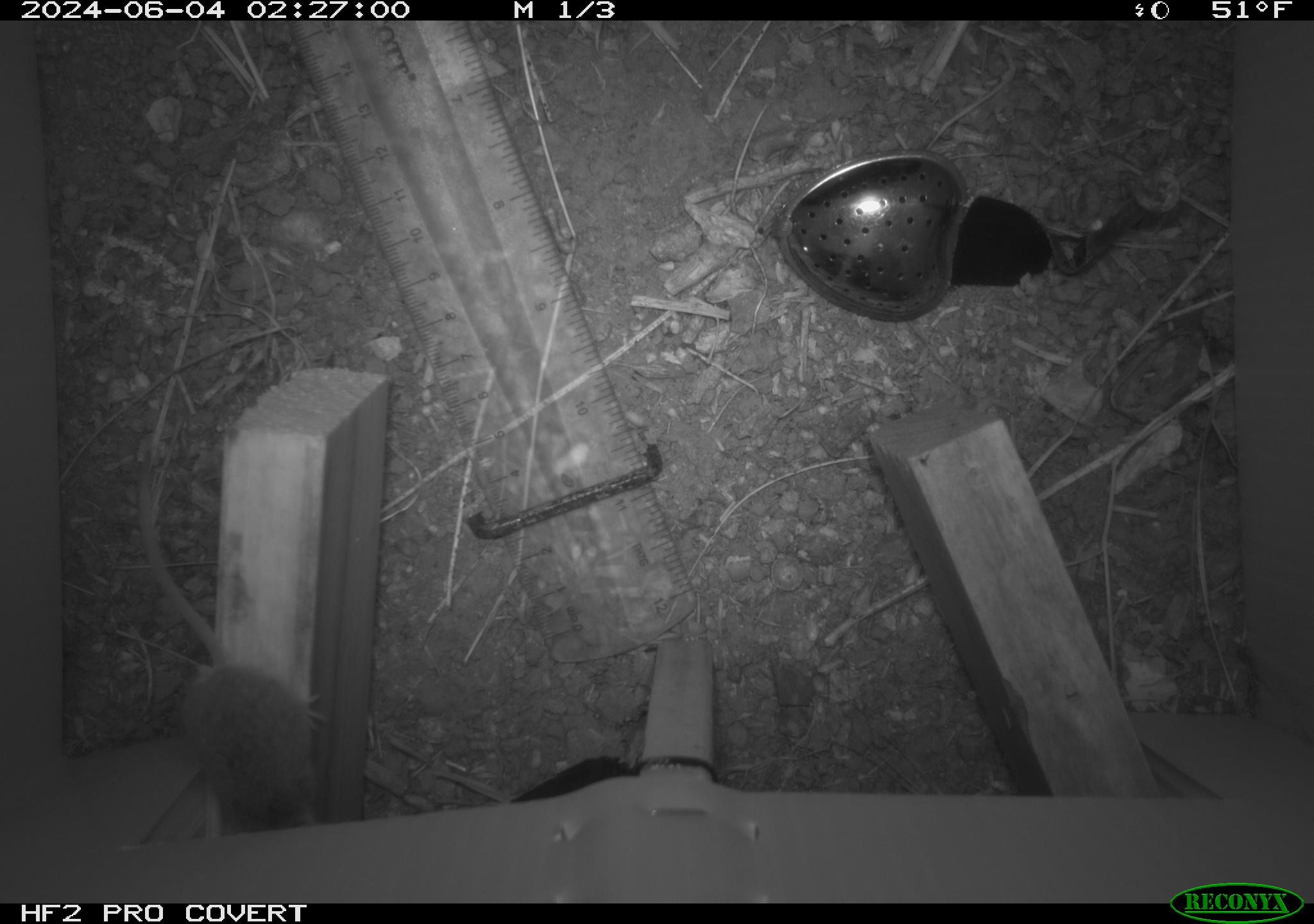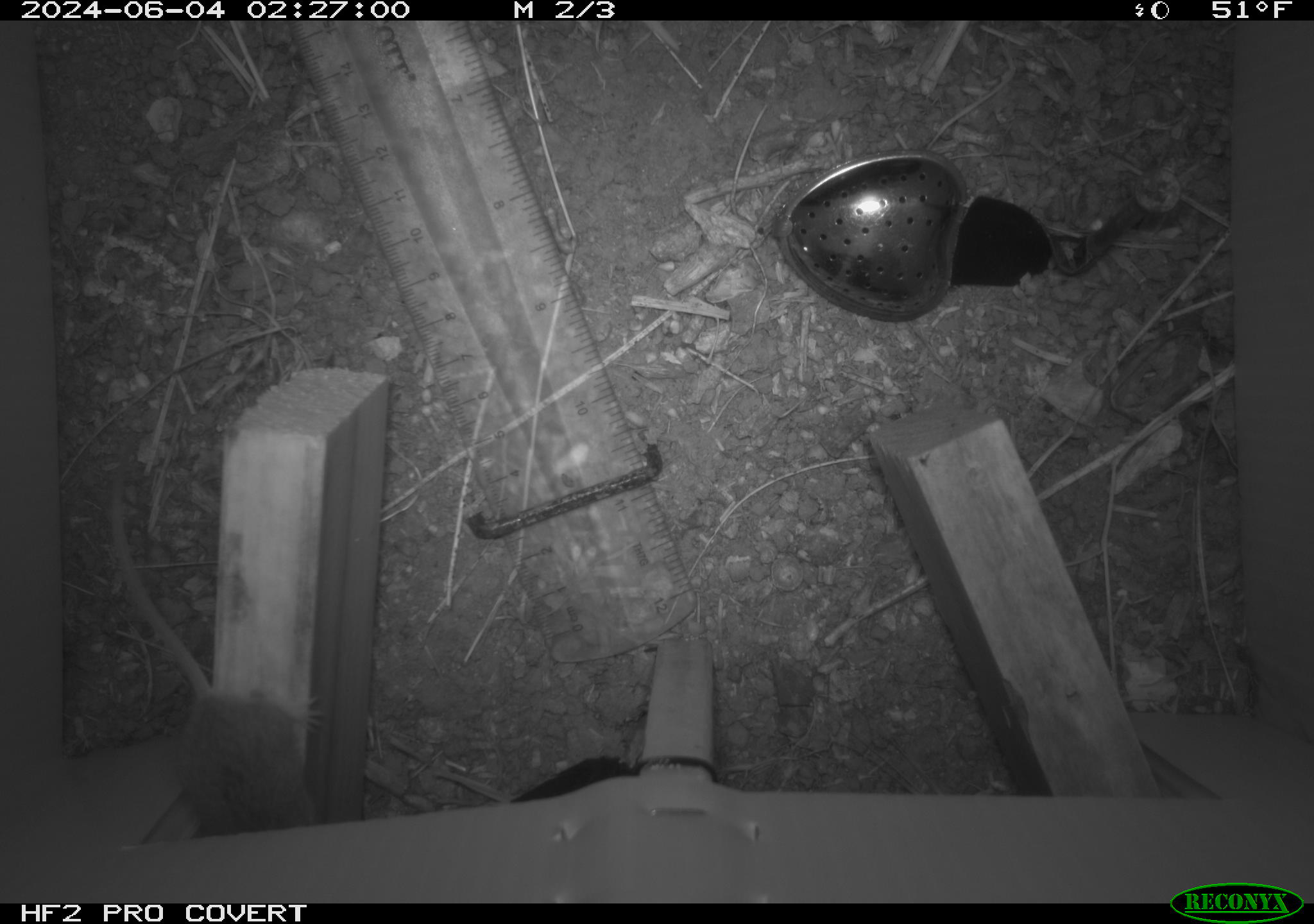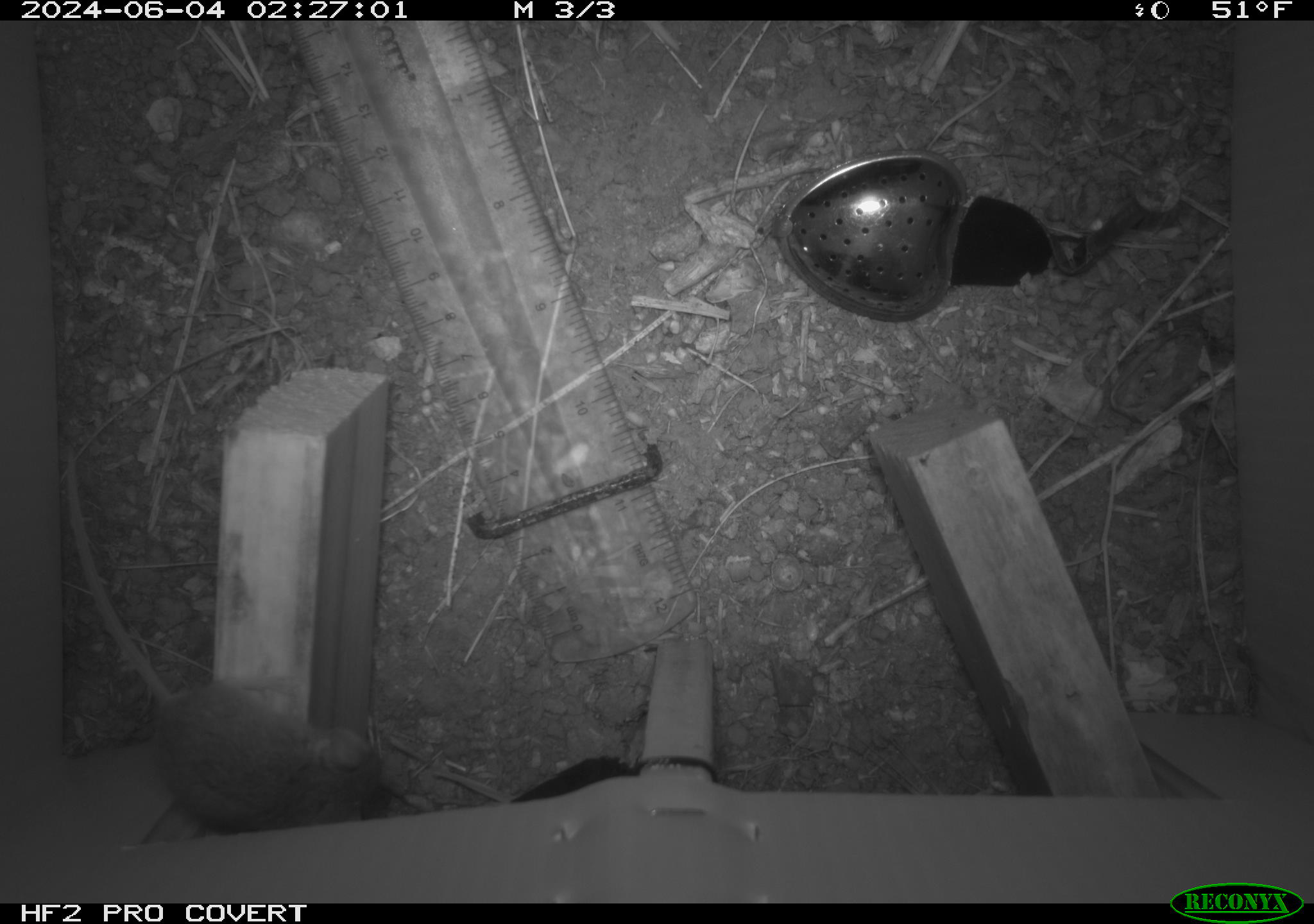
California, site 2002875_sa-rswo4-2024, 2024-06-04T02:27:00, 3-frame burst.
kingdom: Animalia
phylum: Chordata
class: Mammalia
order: Rodentia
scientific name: Rodentia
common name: mouse species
Mouse species (Rodentia).